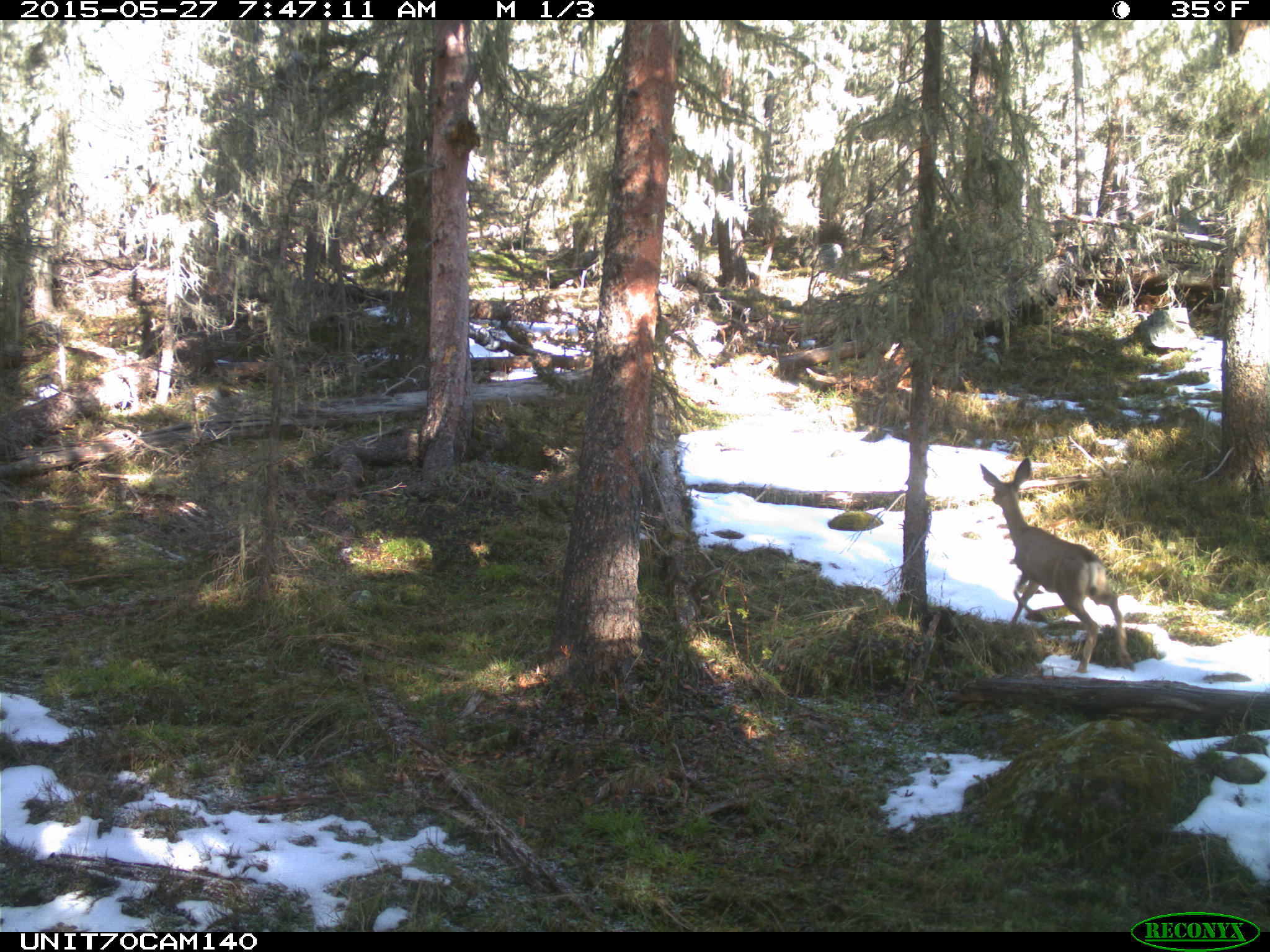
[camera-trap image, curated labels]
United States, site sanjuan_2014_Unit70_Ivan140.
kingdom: Animalia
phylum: Chordata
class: Mammalia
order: Artiodactyla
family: Cervidae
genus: Odocoileus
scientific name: Odocoileus hemionus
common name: mule deer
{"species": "Odocoileus hemionus (mule deer)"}